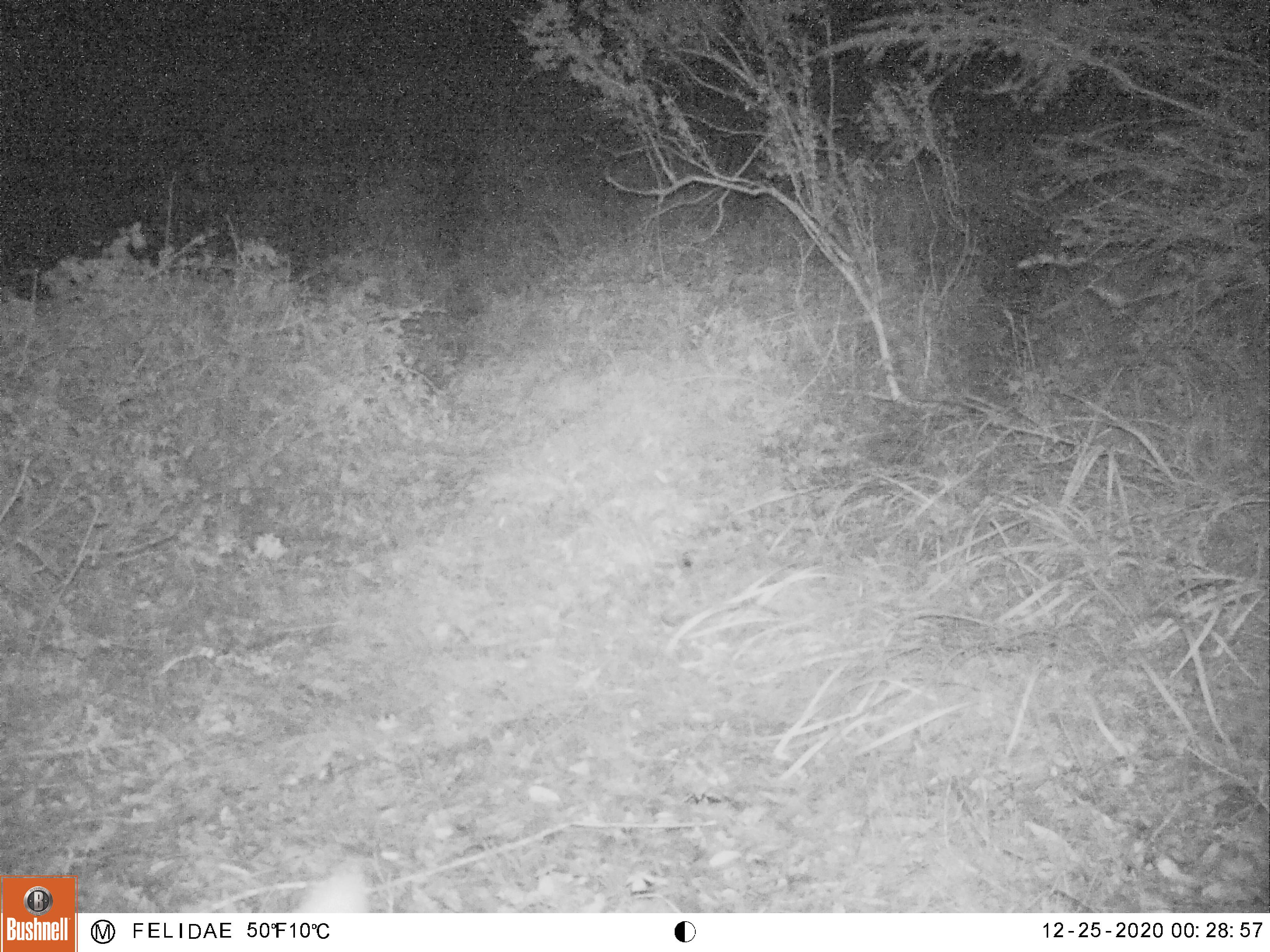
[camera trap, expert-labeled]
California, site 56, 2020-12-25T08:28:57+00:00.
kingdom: Animalia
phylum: Chordata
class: Mammalia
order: Artiodactyla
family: Cervidae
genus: Odocoileus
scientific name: Odocoileus hemionus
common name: mule deer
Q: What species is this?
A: Mule deer (Odocoileus hemionus).